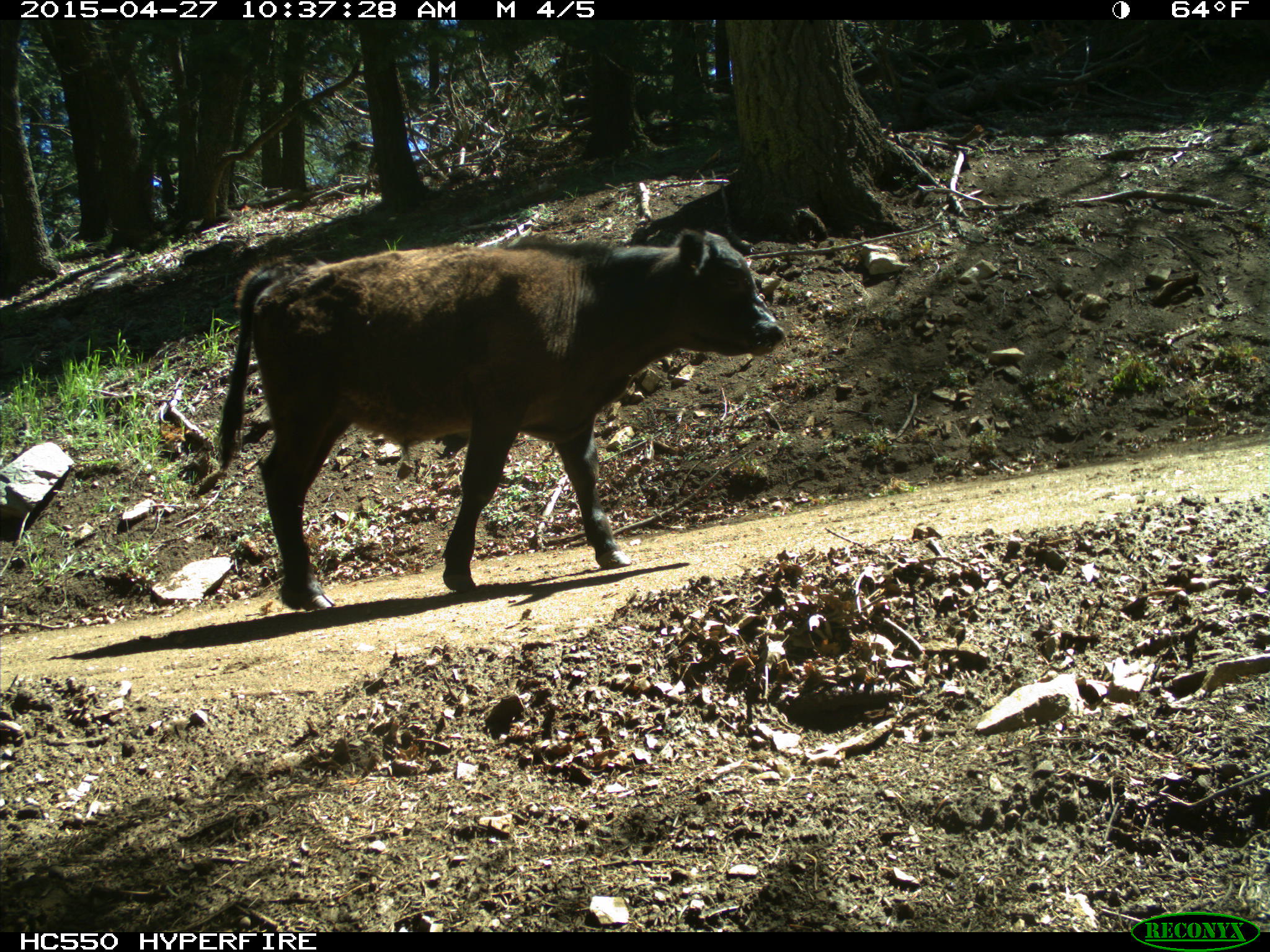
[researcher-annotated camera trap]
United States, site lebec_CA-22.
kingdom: Animalia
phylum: Chordata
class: Mammalia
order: Artiodactyla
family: Bovidae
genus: Bos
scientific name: Bos taurus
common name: domestic cow